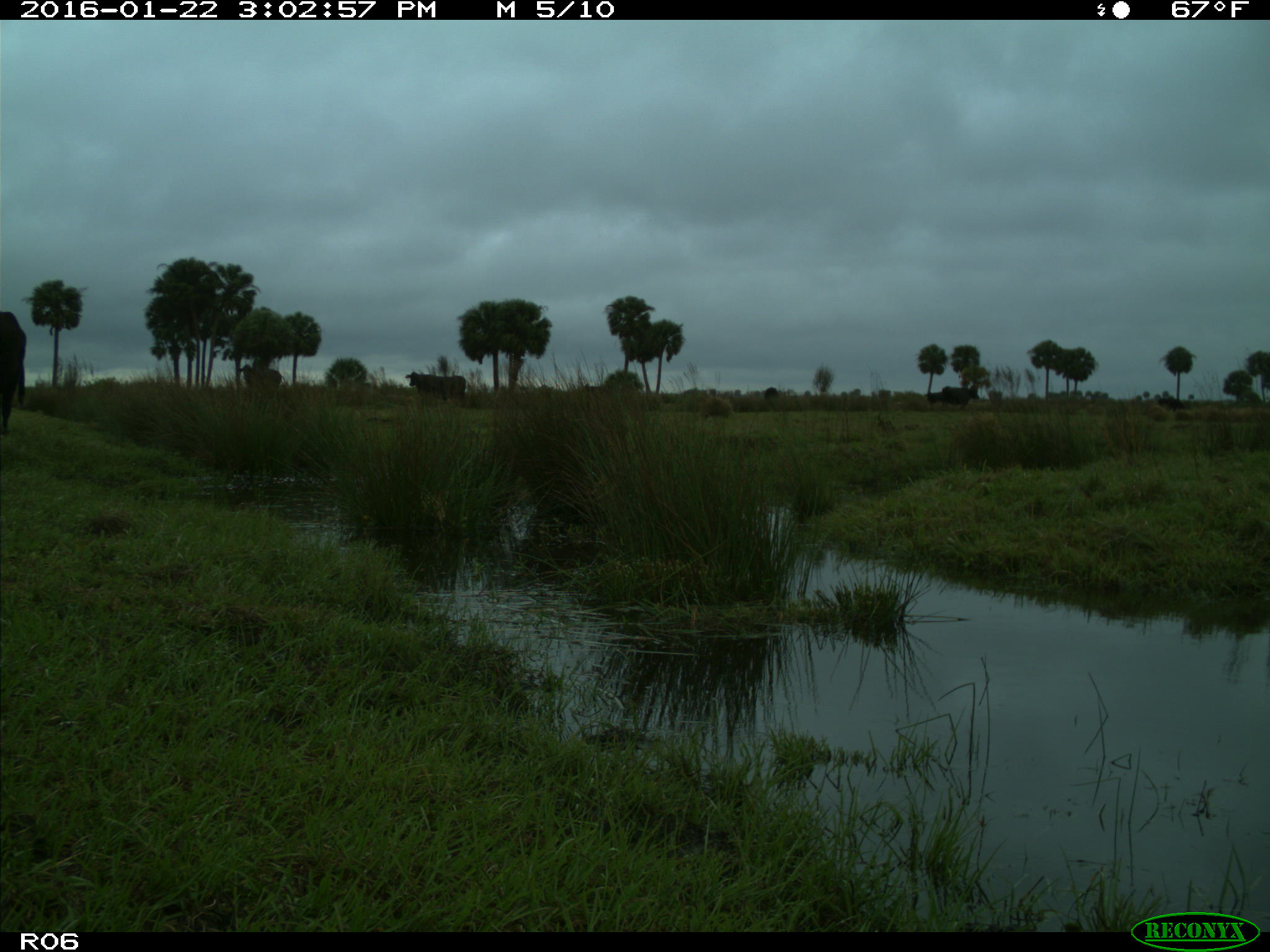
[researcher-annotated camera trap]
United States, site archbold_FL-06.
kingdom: Animalia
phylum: Chordata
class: Mammalia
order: Artiodactyla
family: Bovidae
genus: Bos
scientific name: Bos taurus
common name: domestic cow